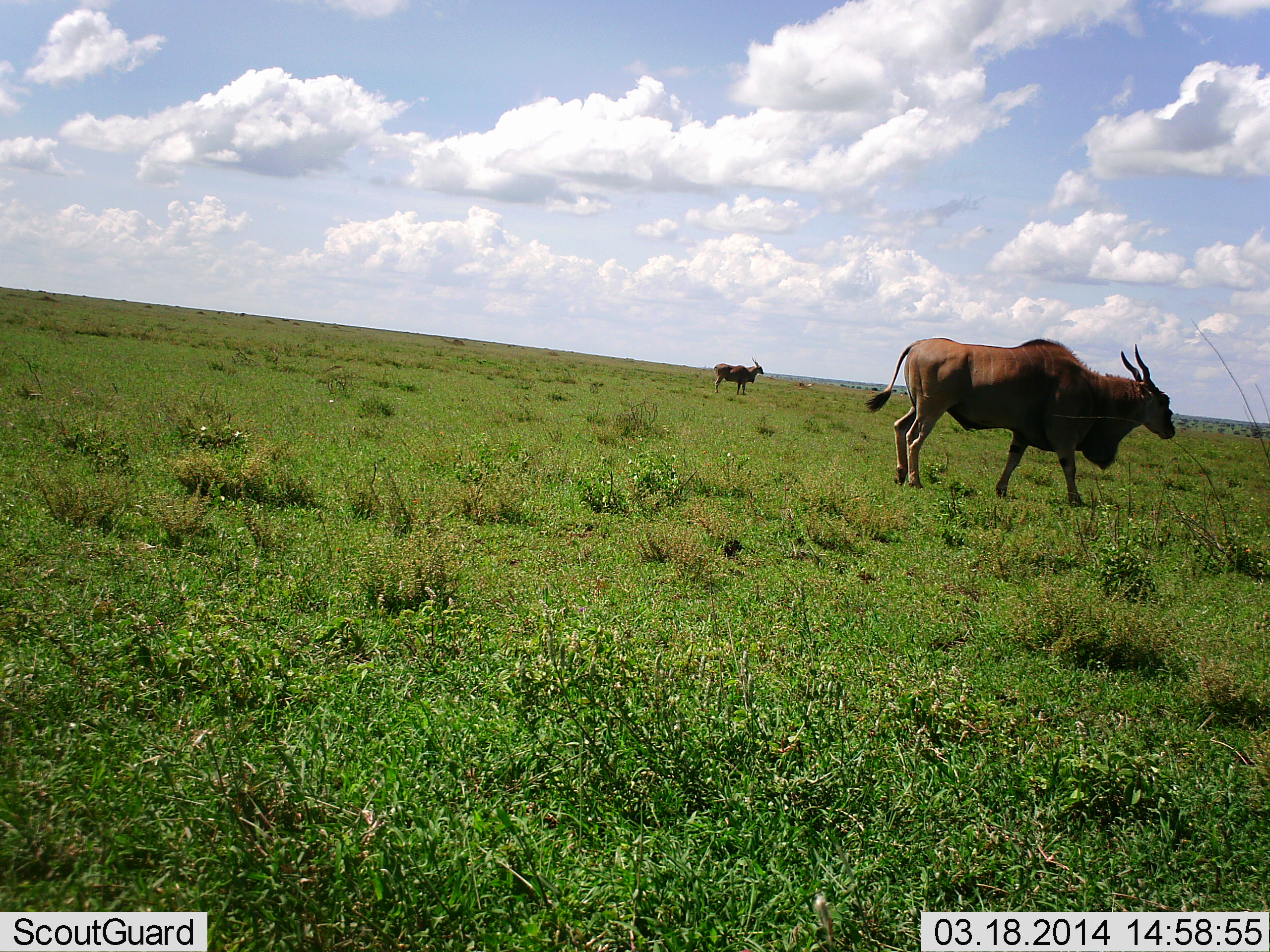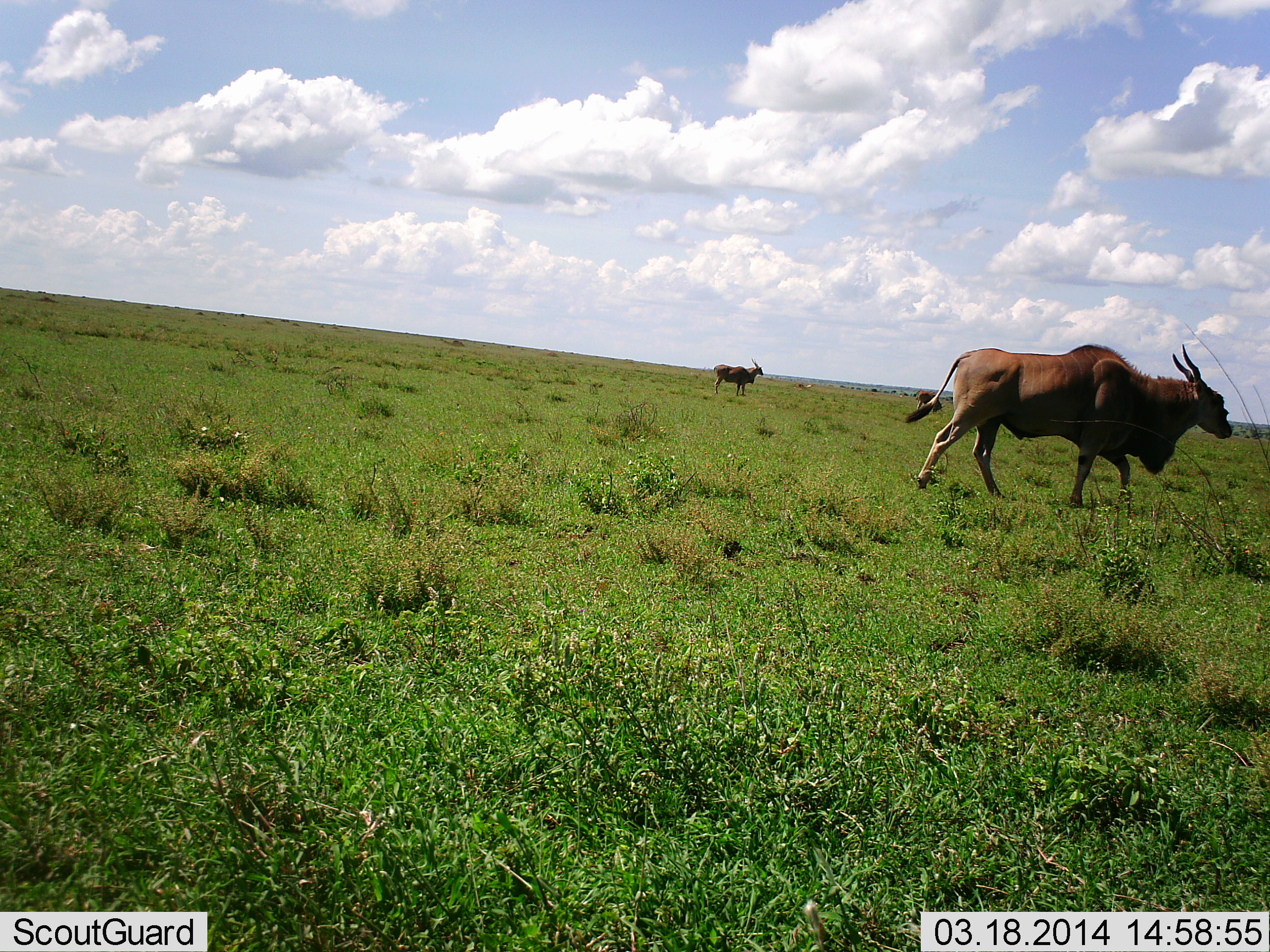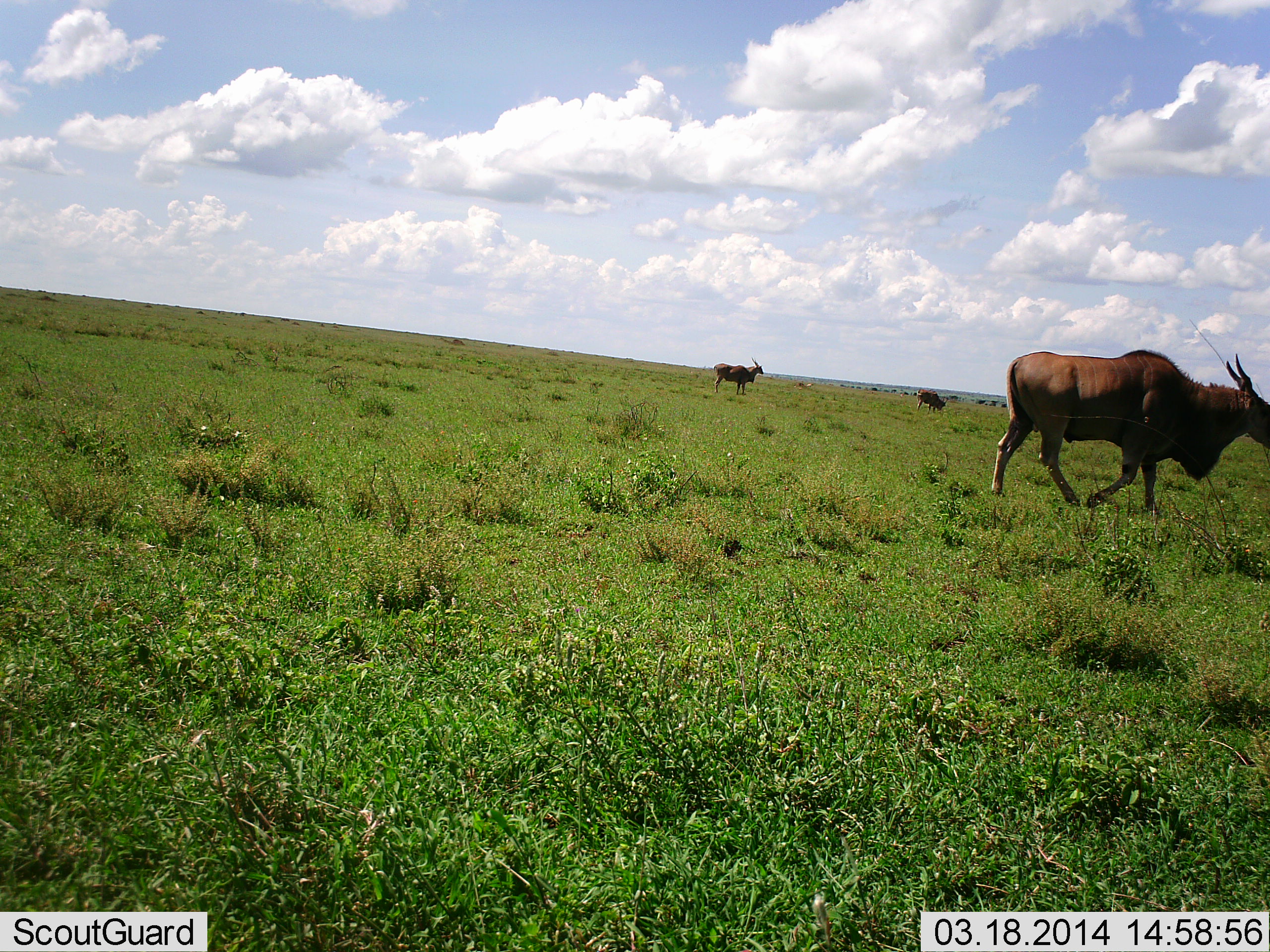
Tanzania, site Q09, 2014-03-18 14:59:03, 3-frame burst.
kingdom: Animalia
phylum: Chordata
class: Mammalia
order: Artiodactyla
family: Bovidae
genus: Tragelaphus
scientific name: Tragelaphus oryx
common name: eland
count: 3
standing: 90%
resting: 0%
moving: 100%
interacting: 0%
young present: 0%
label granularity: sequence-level